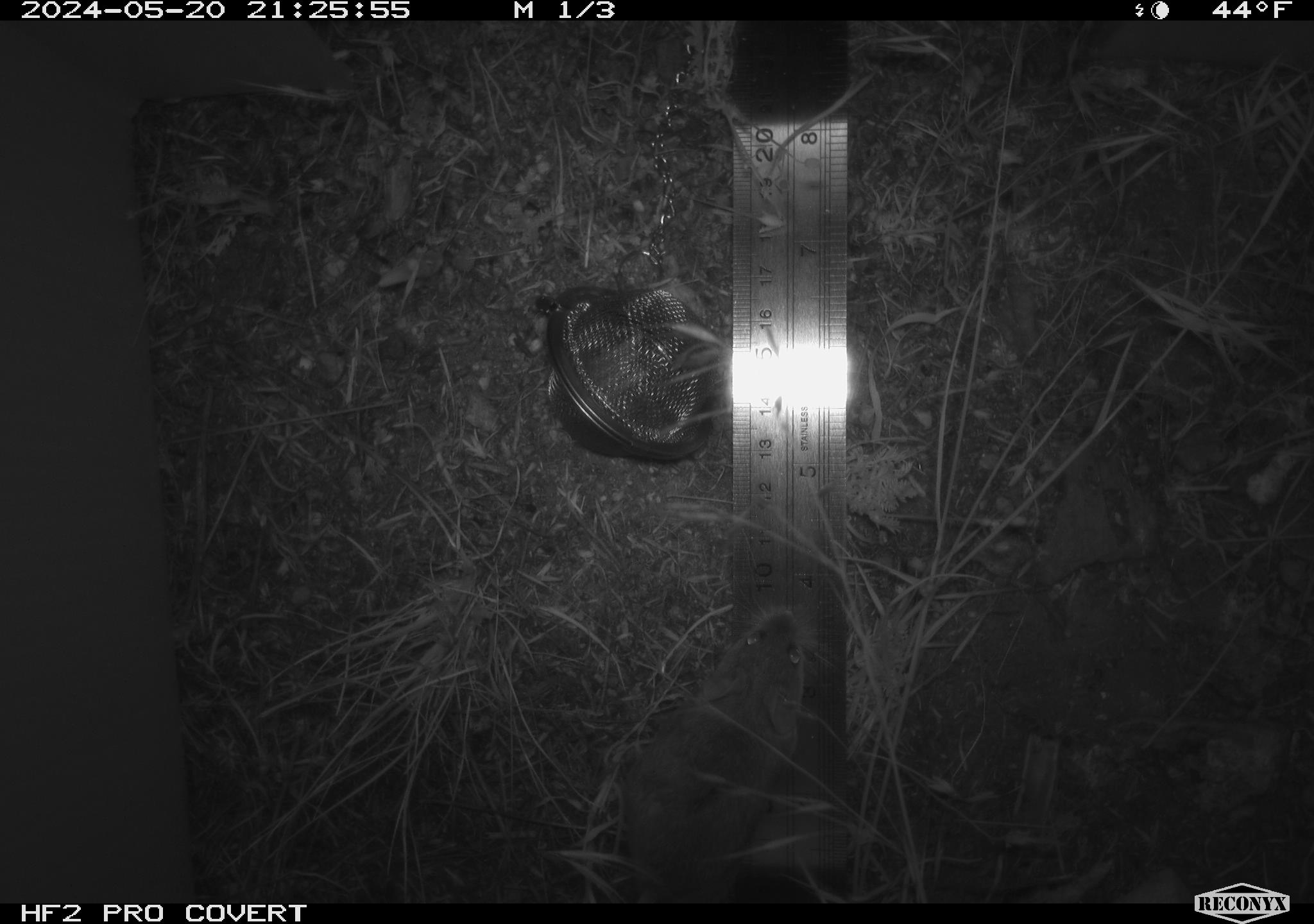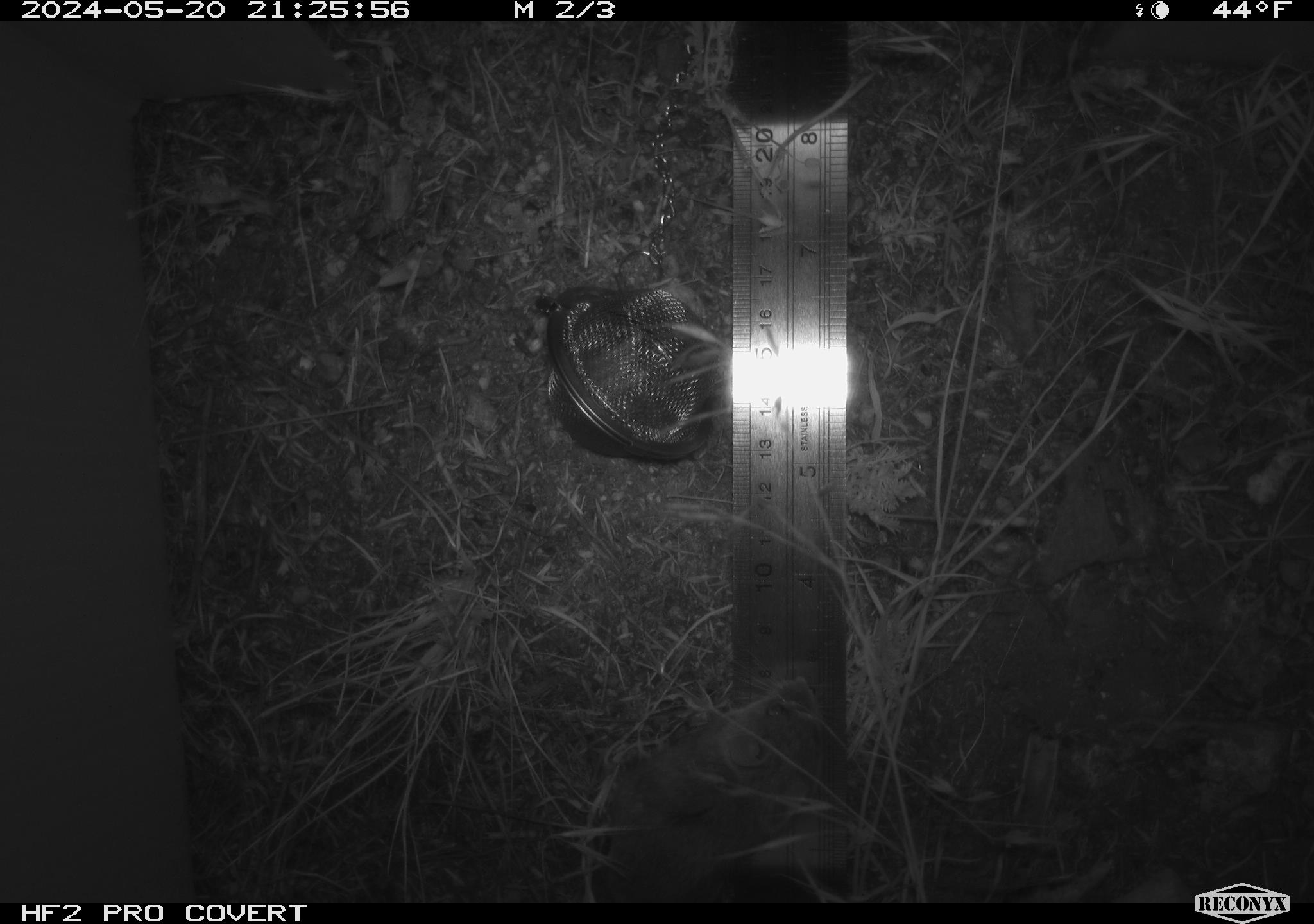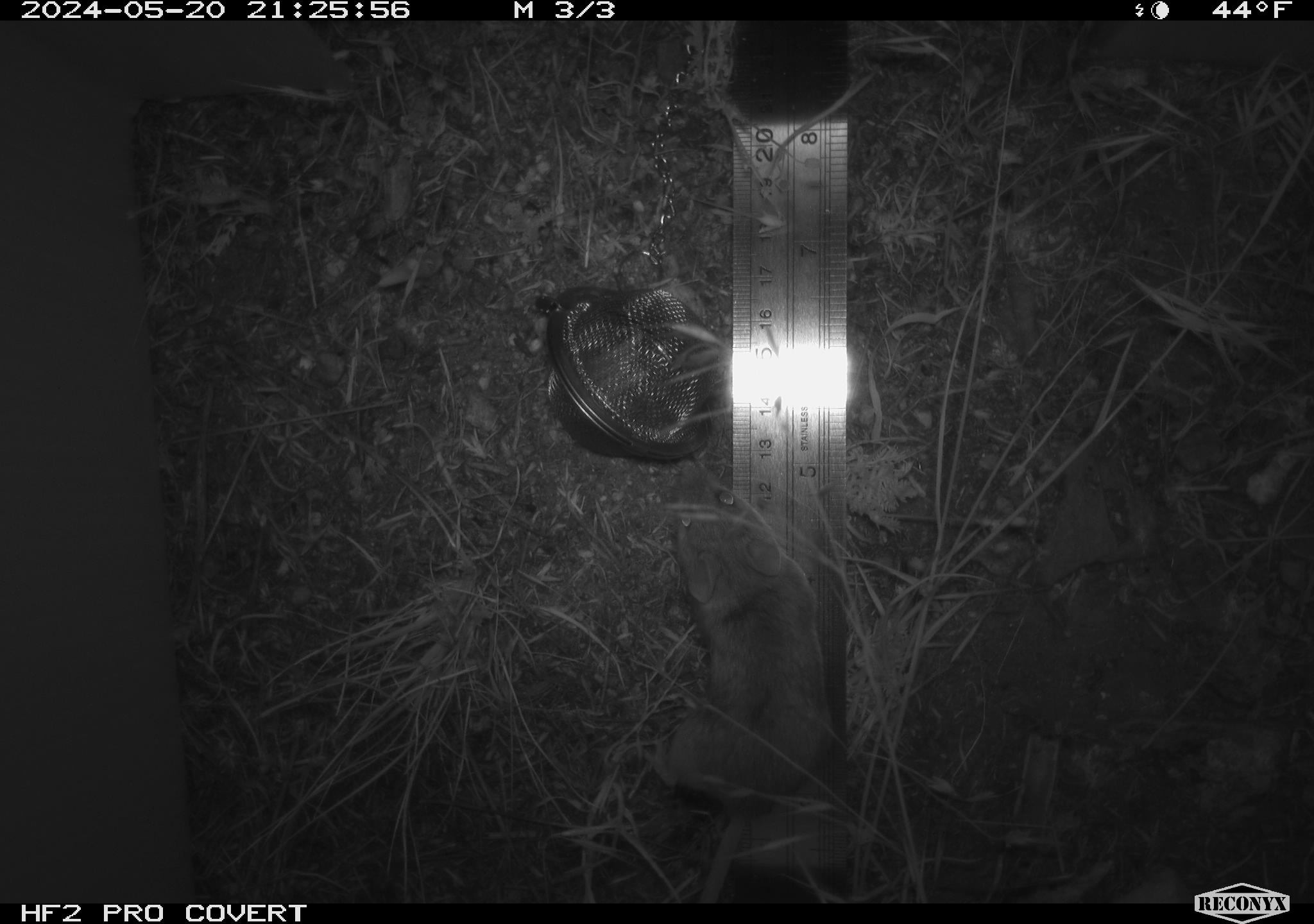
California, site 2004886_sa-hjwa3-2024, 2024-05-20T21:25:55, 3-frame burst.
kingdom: Animalia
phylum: Chordata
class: Mammalia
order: Rodentia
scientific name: Rodentia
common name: rodent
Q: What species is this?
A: Rodent (Rodentia).